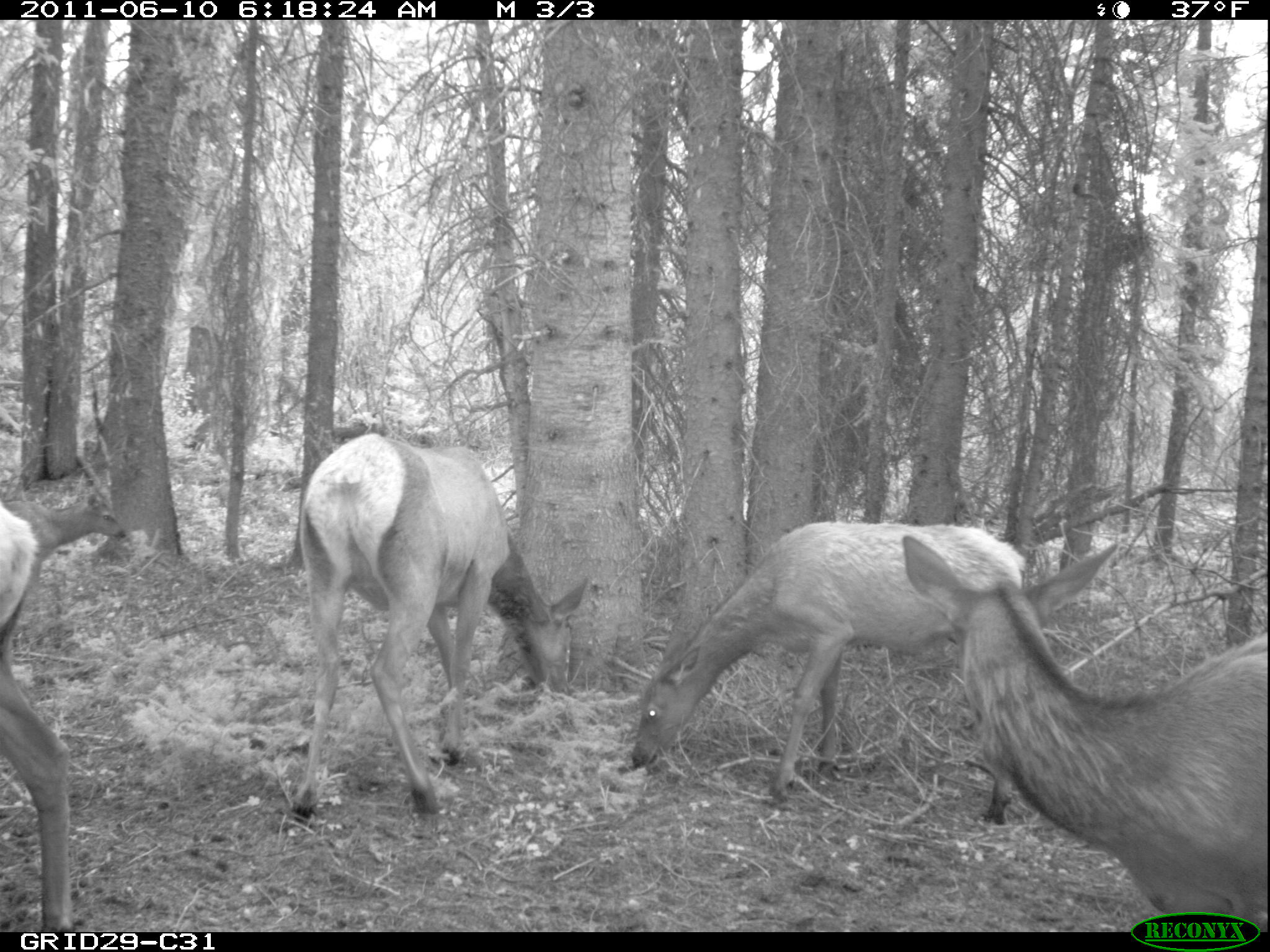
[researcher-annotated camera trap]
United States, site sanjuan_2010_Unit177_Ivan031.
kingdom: Animalia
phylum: Chordata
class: Mammalia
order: Artiodactyla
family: Cervidae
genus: Cervus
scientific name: Cervus elaphus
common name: red deer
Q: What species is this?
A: Cervus elaphus (red deer).